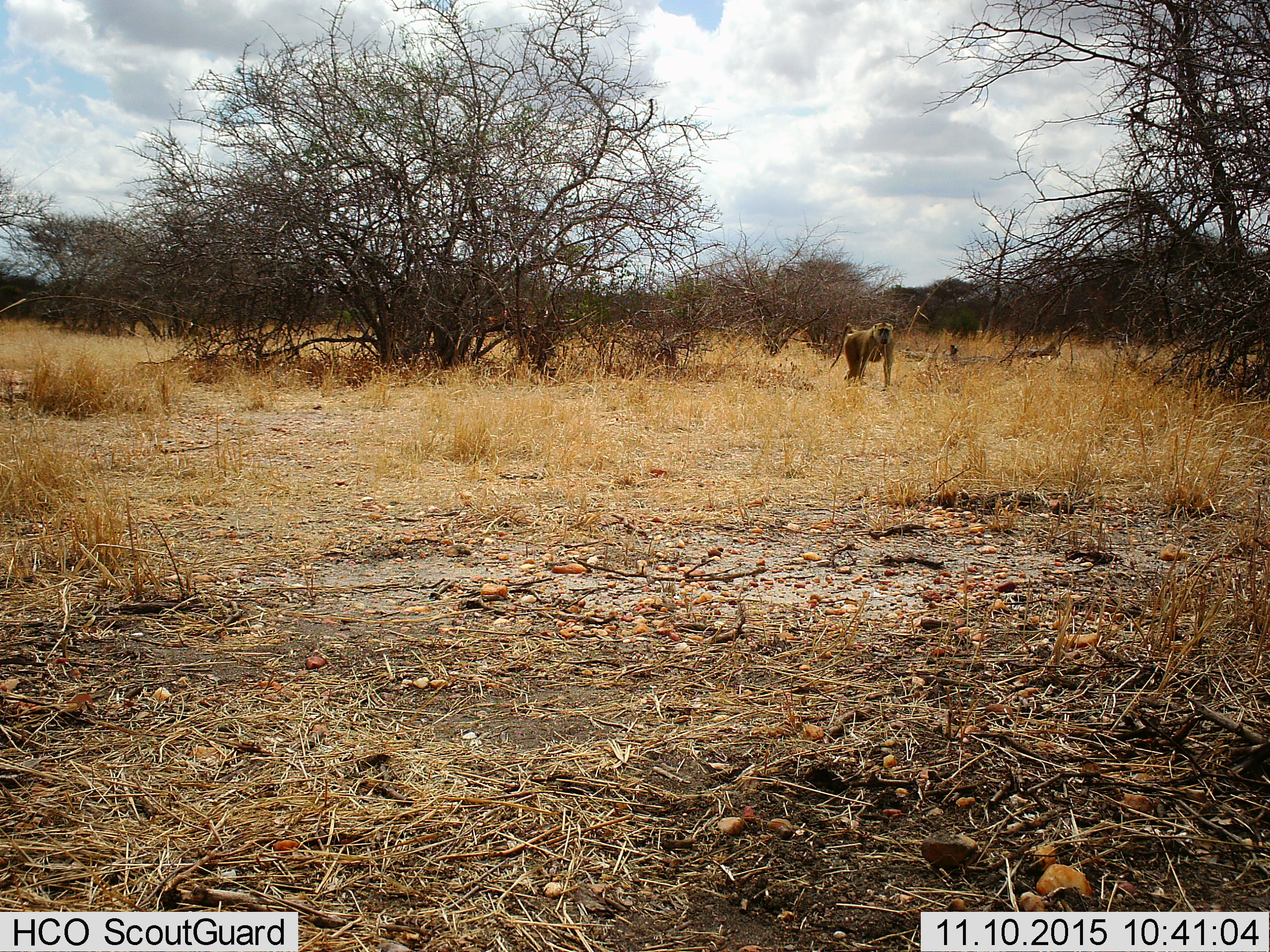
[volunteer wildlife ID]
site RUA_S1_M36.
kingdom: Animalia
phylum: Chordata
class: Mammalia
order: Primates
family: Cercopithecidae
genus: Papio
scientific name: Papio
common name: baboon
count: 1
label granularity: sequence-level